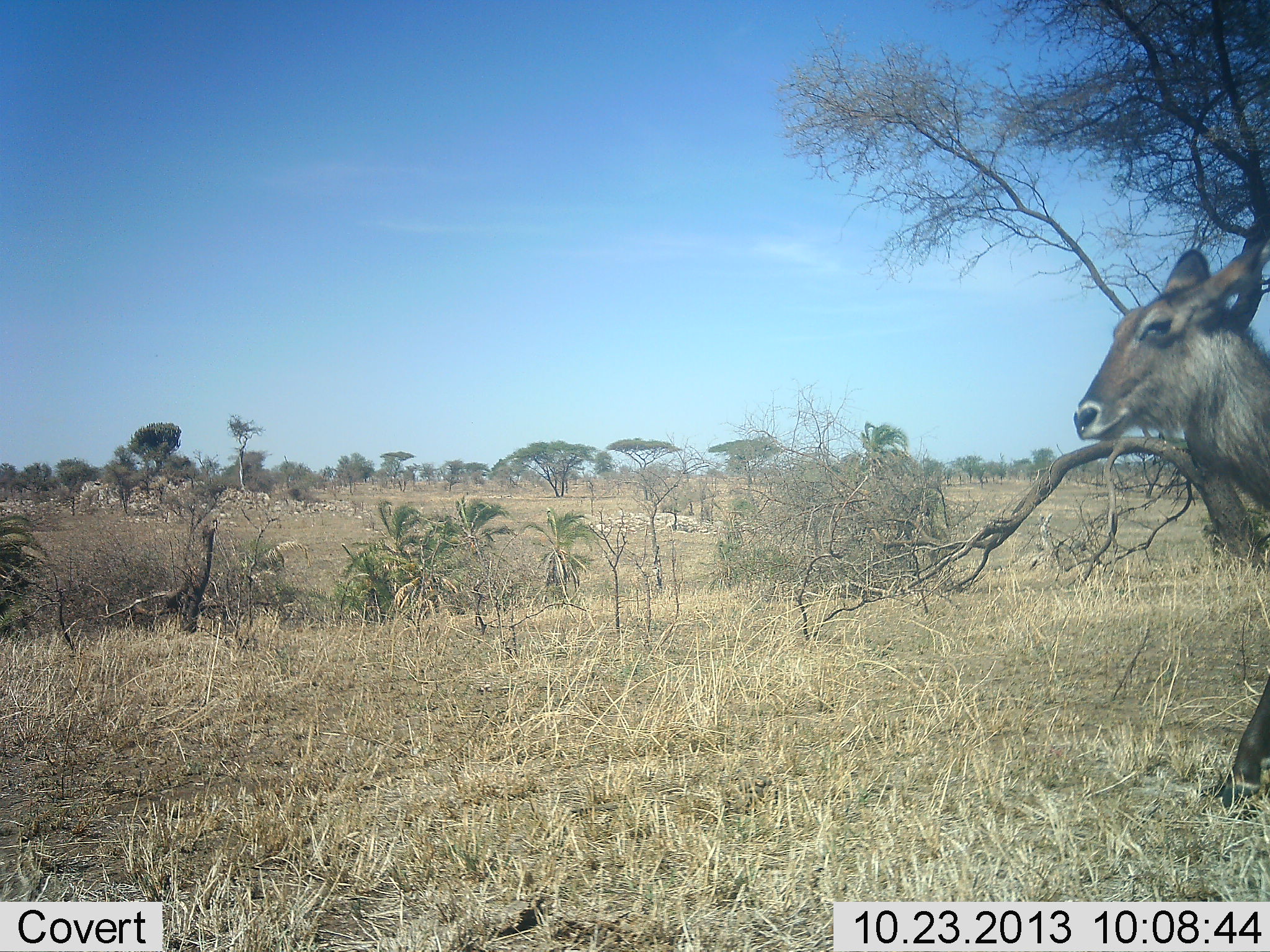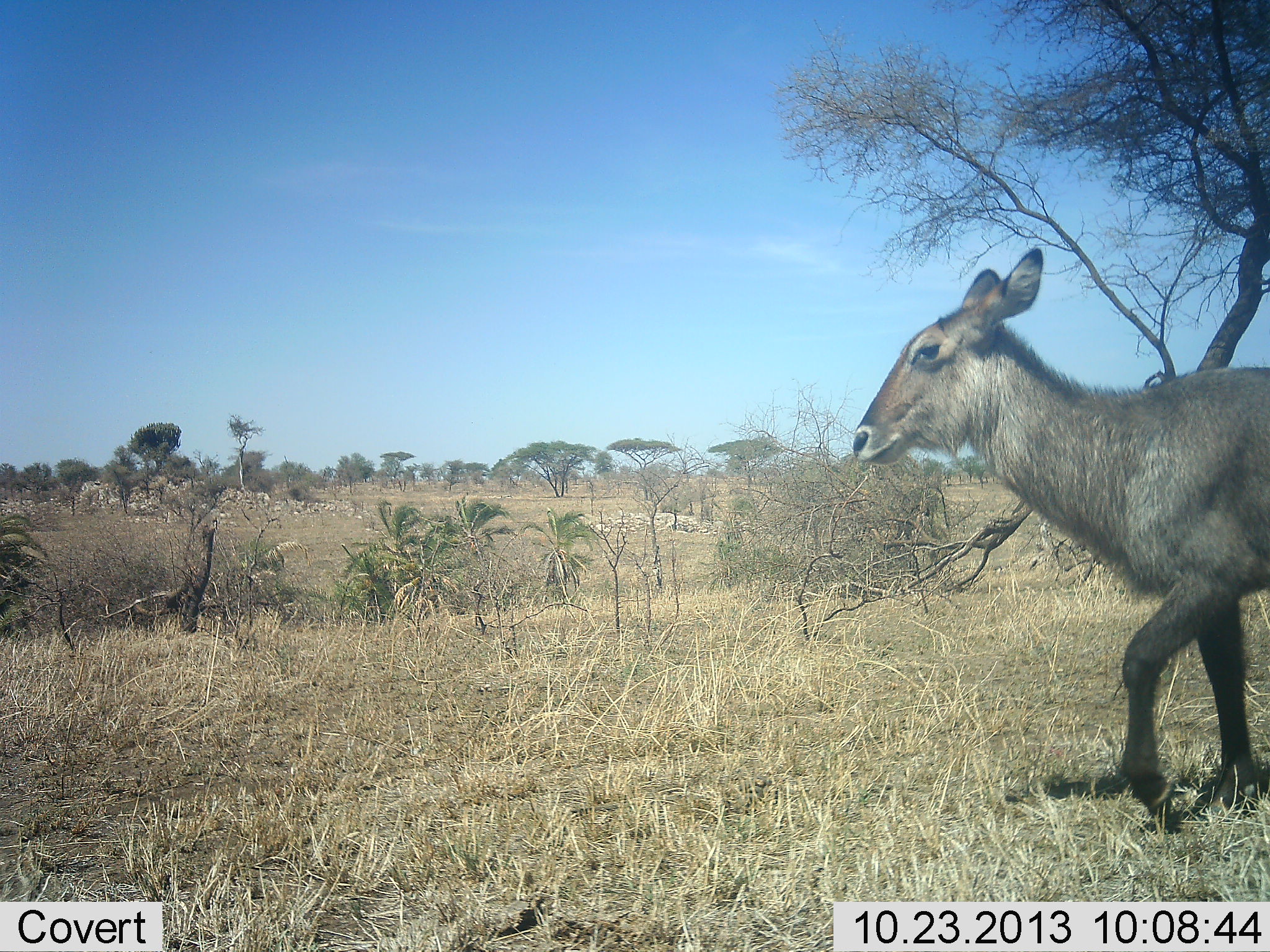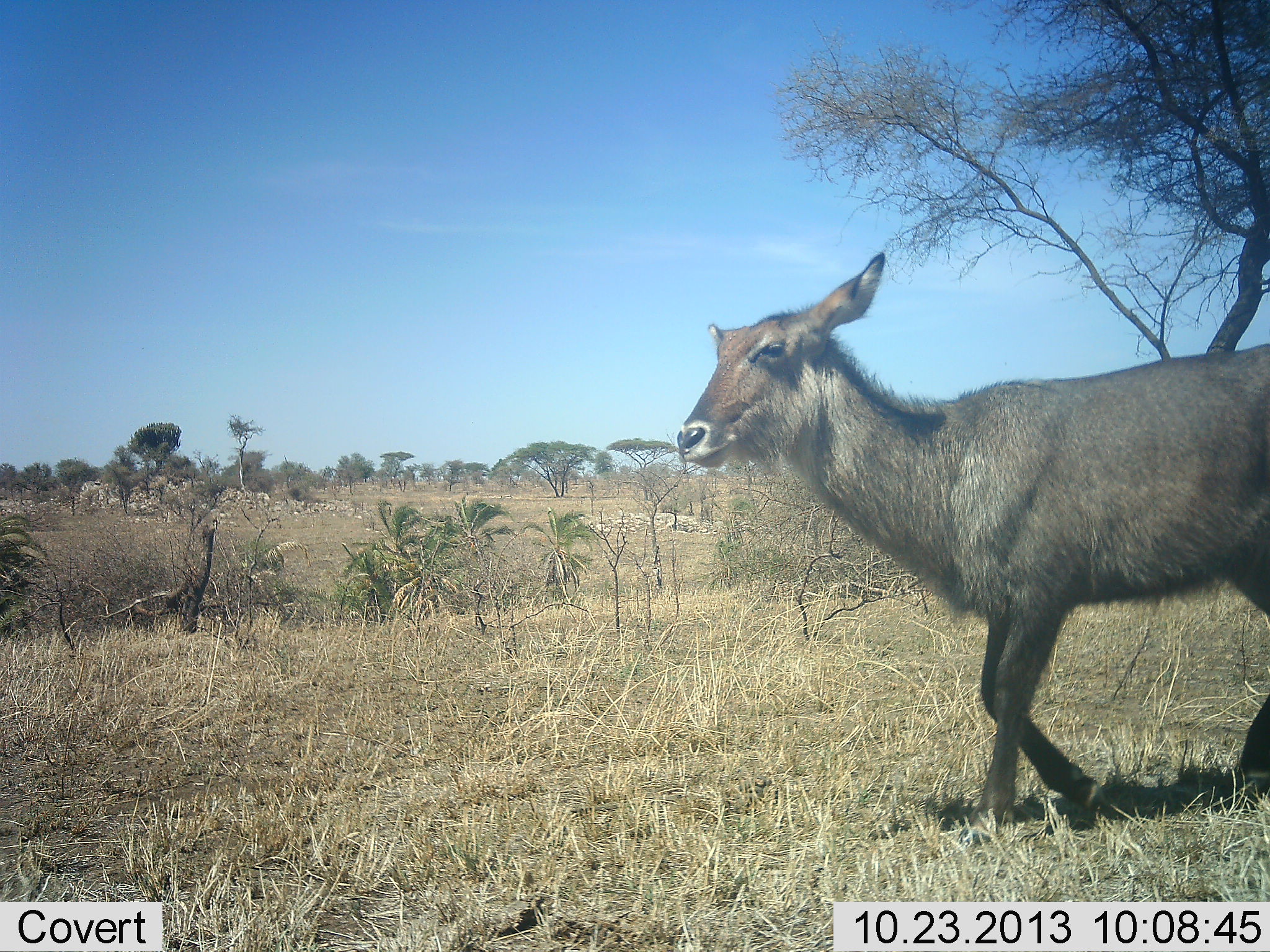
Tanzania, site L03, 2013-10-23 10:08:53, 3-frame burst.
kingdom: Animalia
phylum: Chordata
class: Mammalia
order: Artiodactyla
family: Bovidae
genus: Kobus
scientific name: Kobus ellipsiprymnus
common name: waterbuck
Waterbuck (Kobus ellipsiprymnus), count 1. Behavior (volunteer vote fractions): standing 0%, resting 0%, moving 100%, interacting 0%. Young present (vote fraction): 0%. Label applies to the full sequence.